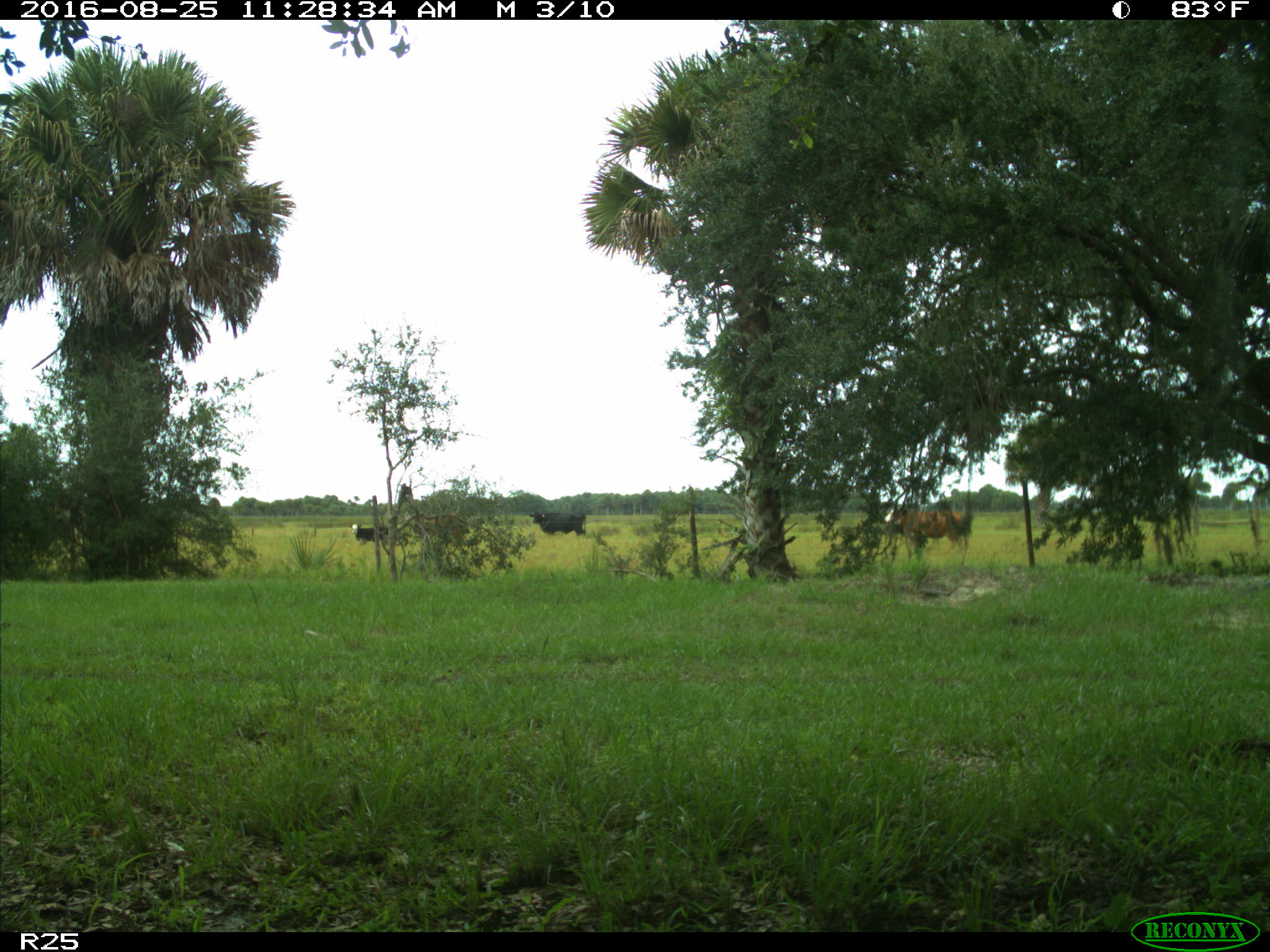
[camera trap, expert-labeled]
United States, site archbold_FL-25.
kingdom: Animalia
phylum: Chordata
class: Mammalia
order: Artiodactyla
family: Bovidae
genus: Bos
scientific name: Bos taurus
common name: domestic cow